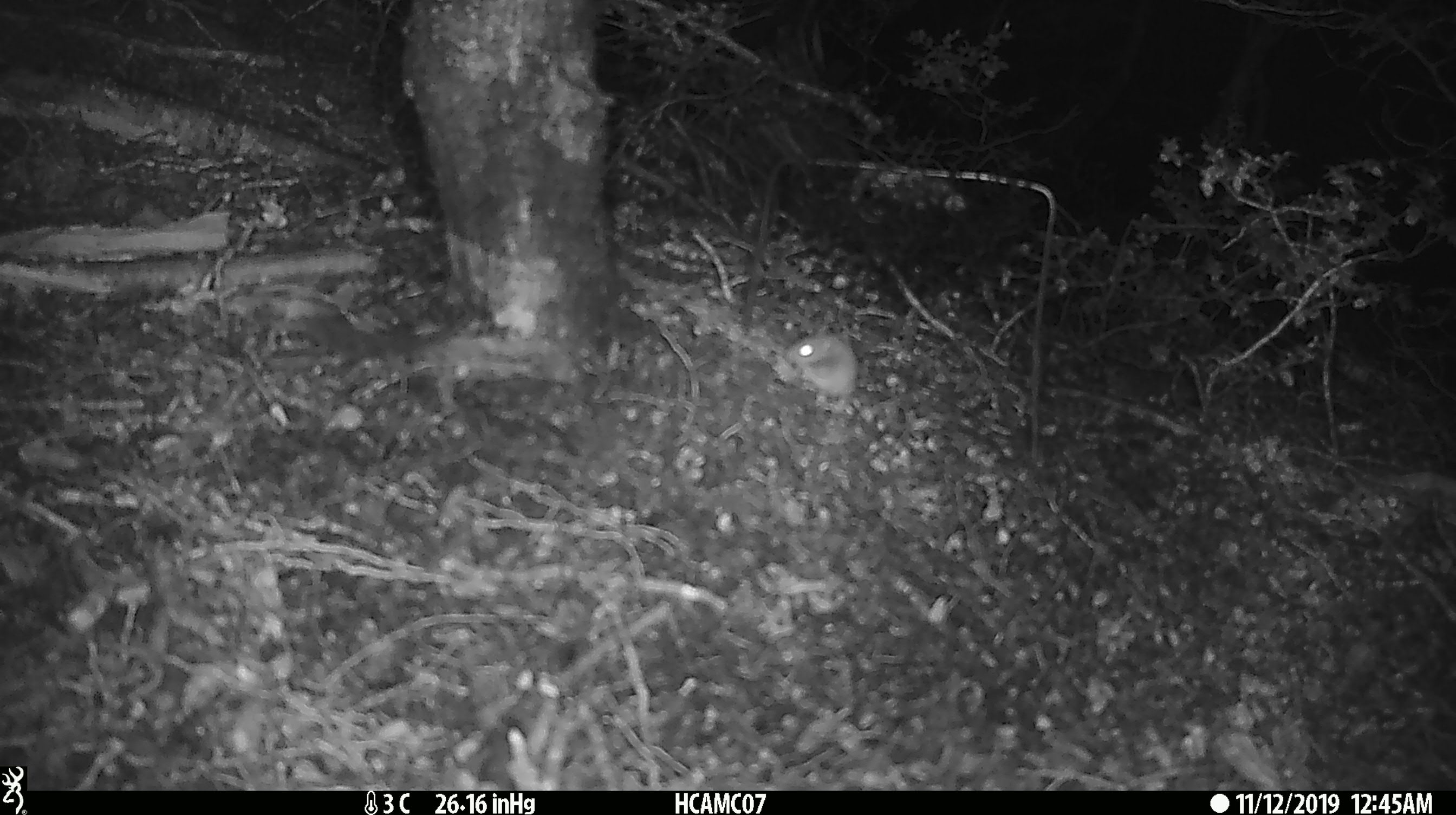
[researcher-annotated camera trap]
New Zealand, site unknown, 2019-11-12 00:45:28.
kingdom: Animalia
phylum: Chordata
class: Mammalia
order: Rodentia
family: Muridae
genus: Mus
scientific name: Mus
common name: mouse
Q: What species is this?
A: Mouse (Mus).